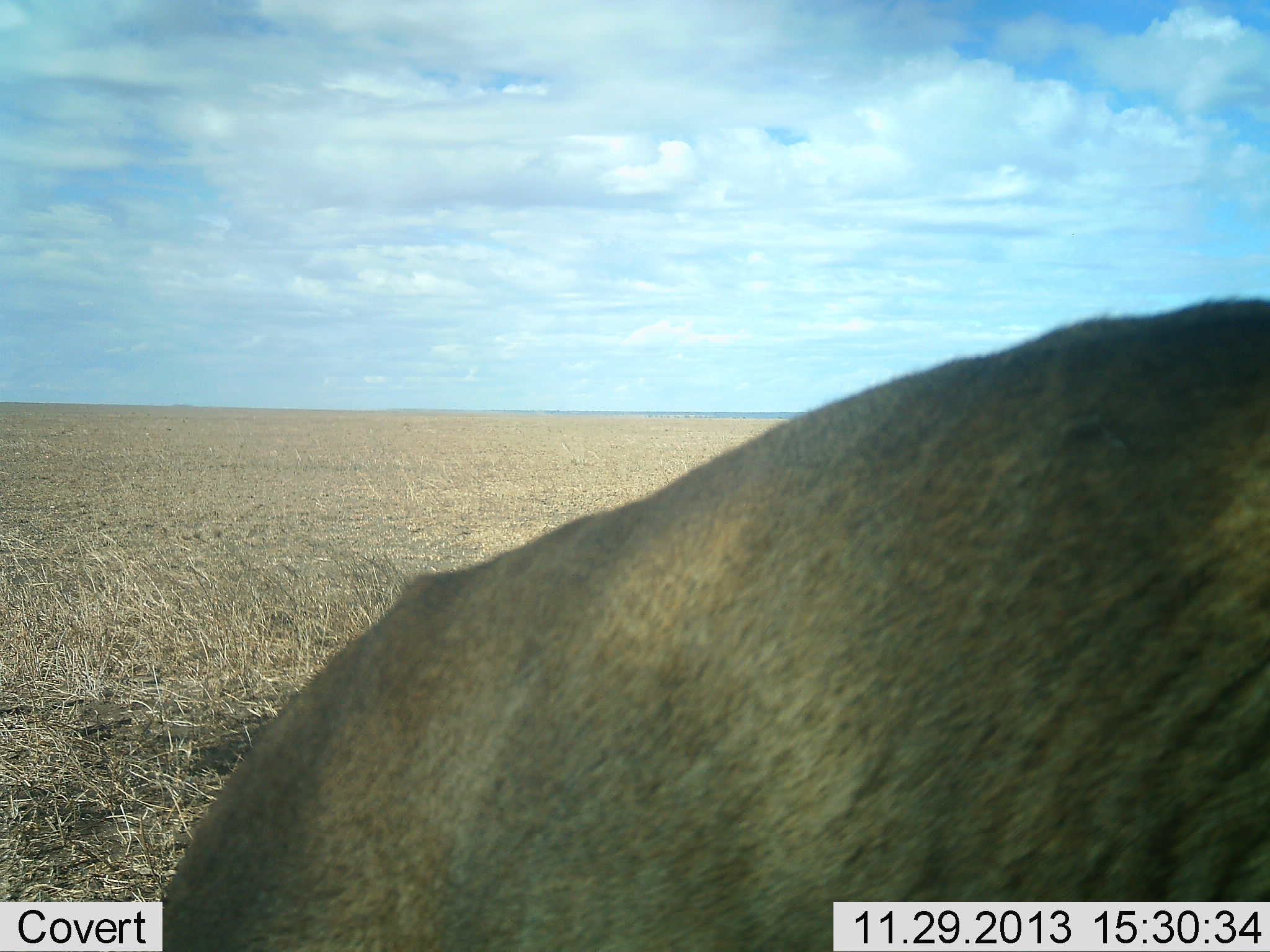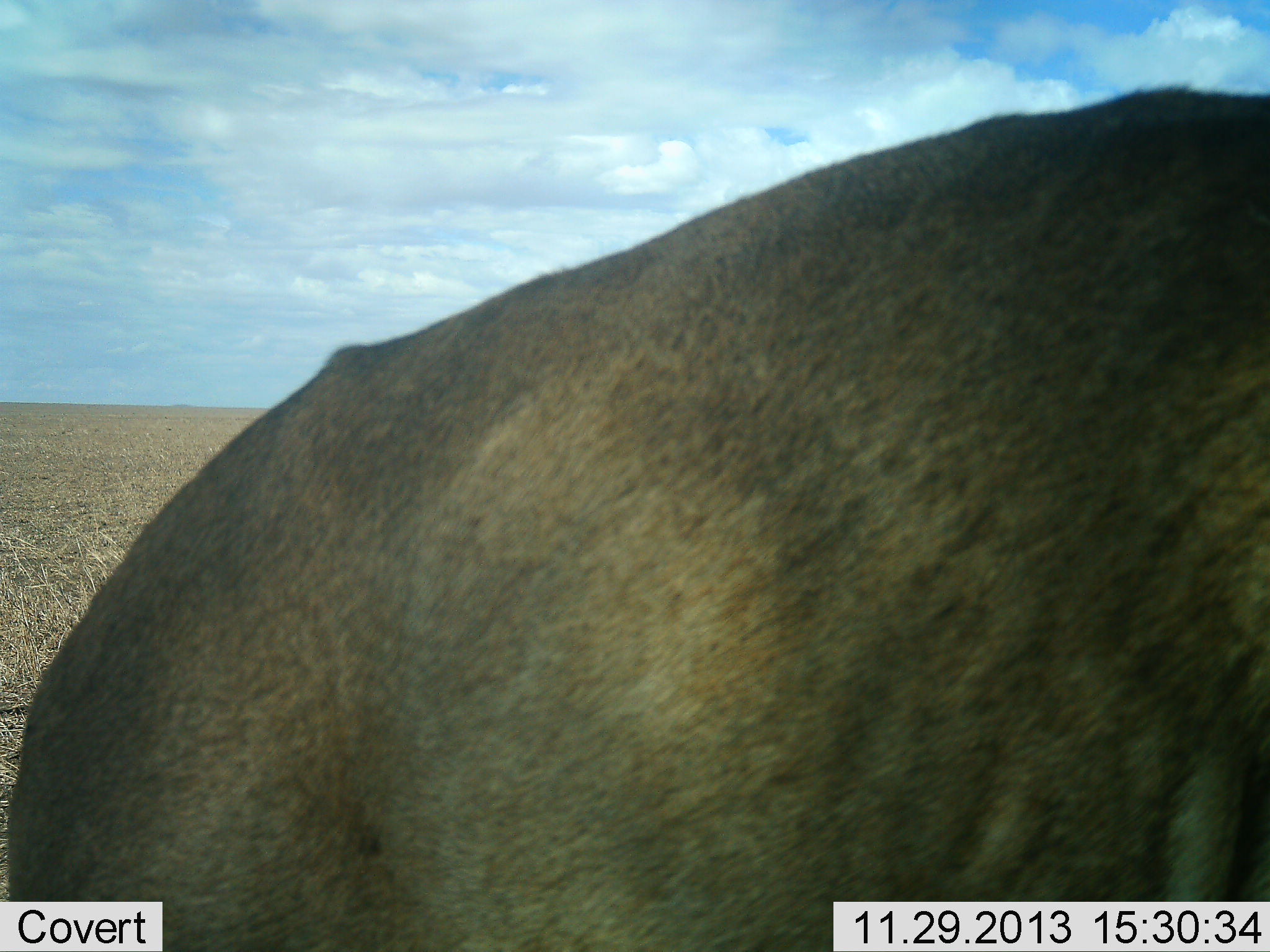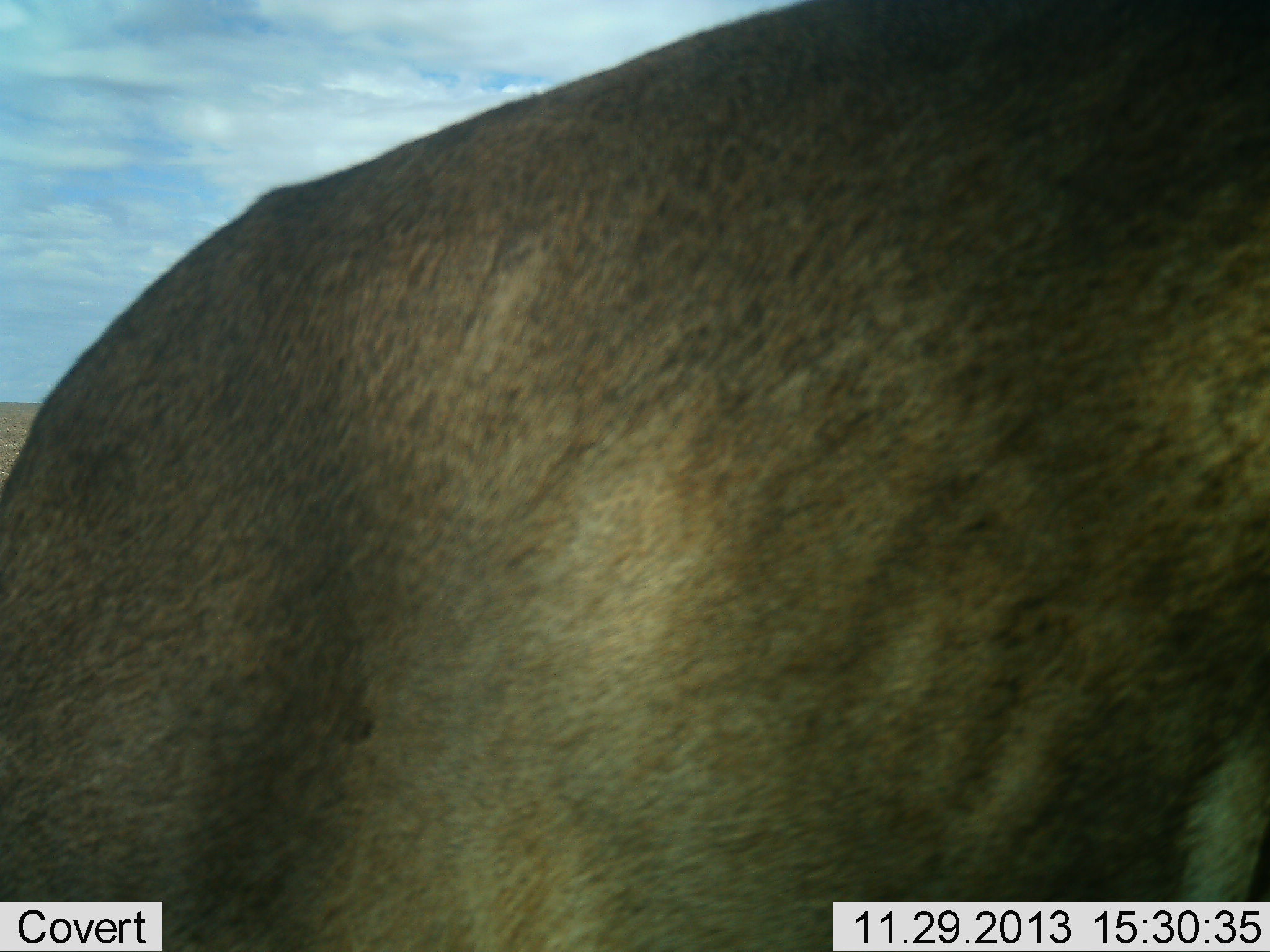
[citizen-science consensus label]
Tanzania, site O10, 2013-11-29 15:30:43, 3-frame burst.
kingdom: Animalia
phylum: Chordata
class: Mammalia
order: Artiodactyla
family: Bovidae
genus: Connochaetes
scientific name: Connochaetes taurinus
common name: blue wildebeest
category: wildebeest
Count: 1.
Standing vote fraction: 60%.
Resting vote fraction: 10%.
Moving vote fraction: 40%.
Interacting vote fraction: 0%.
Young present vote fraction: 0%.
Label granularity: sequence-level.